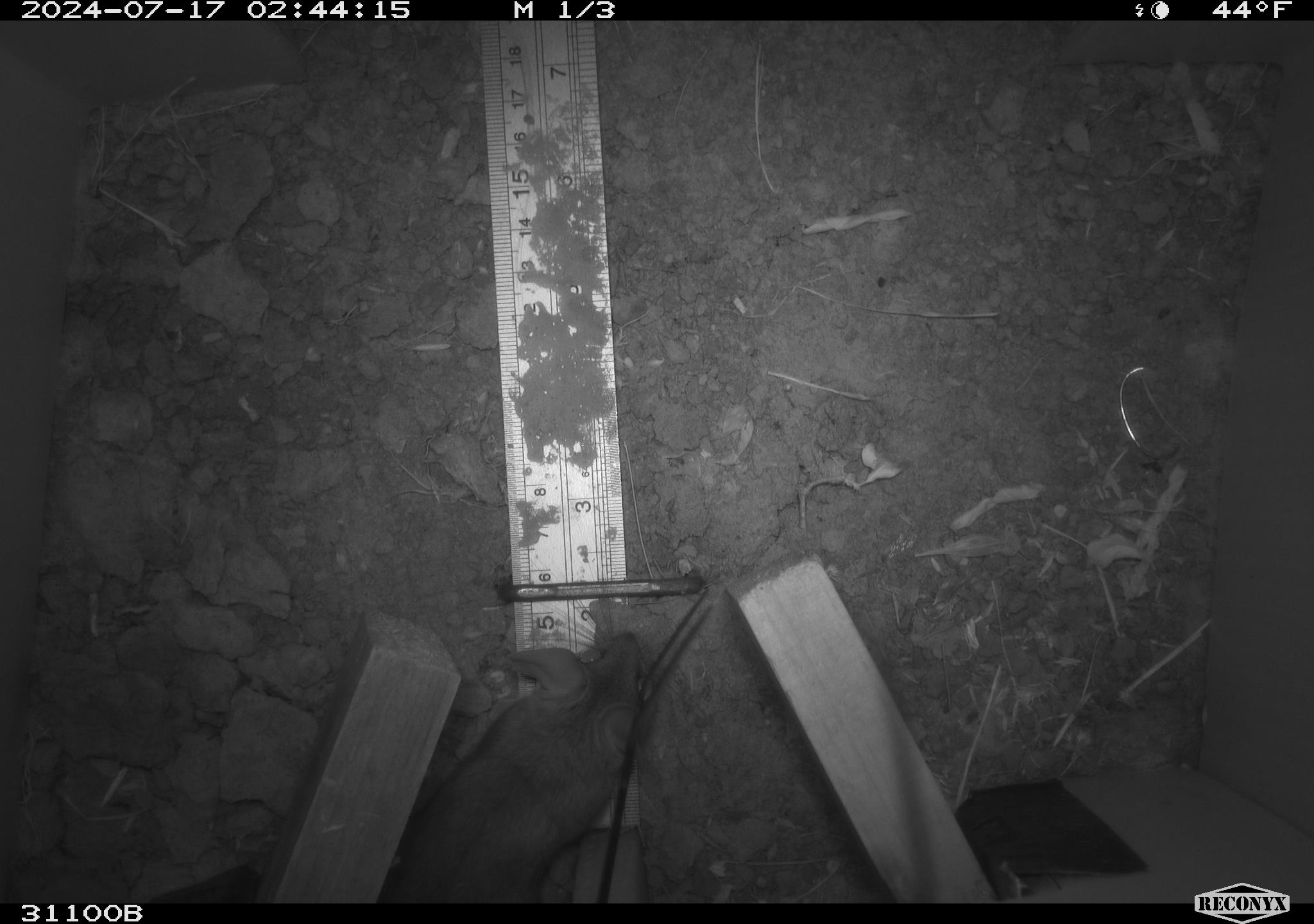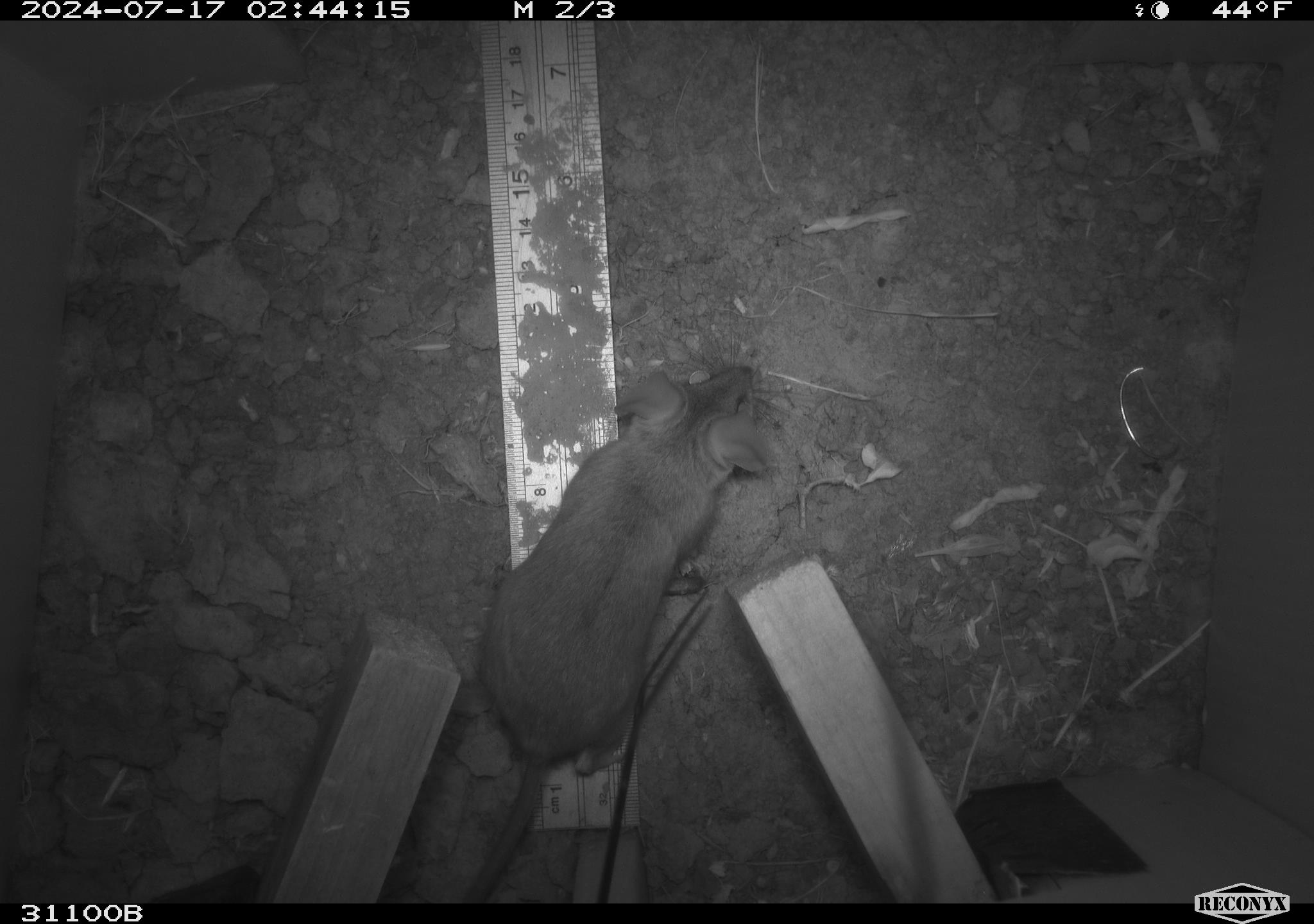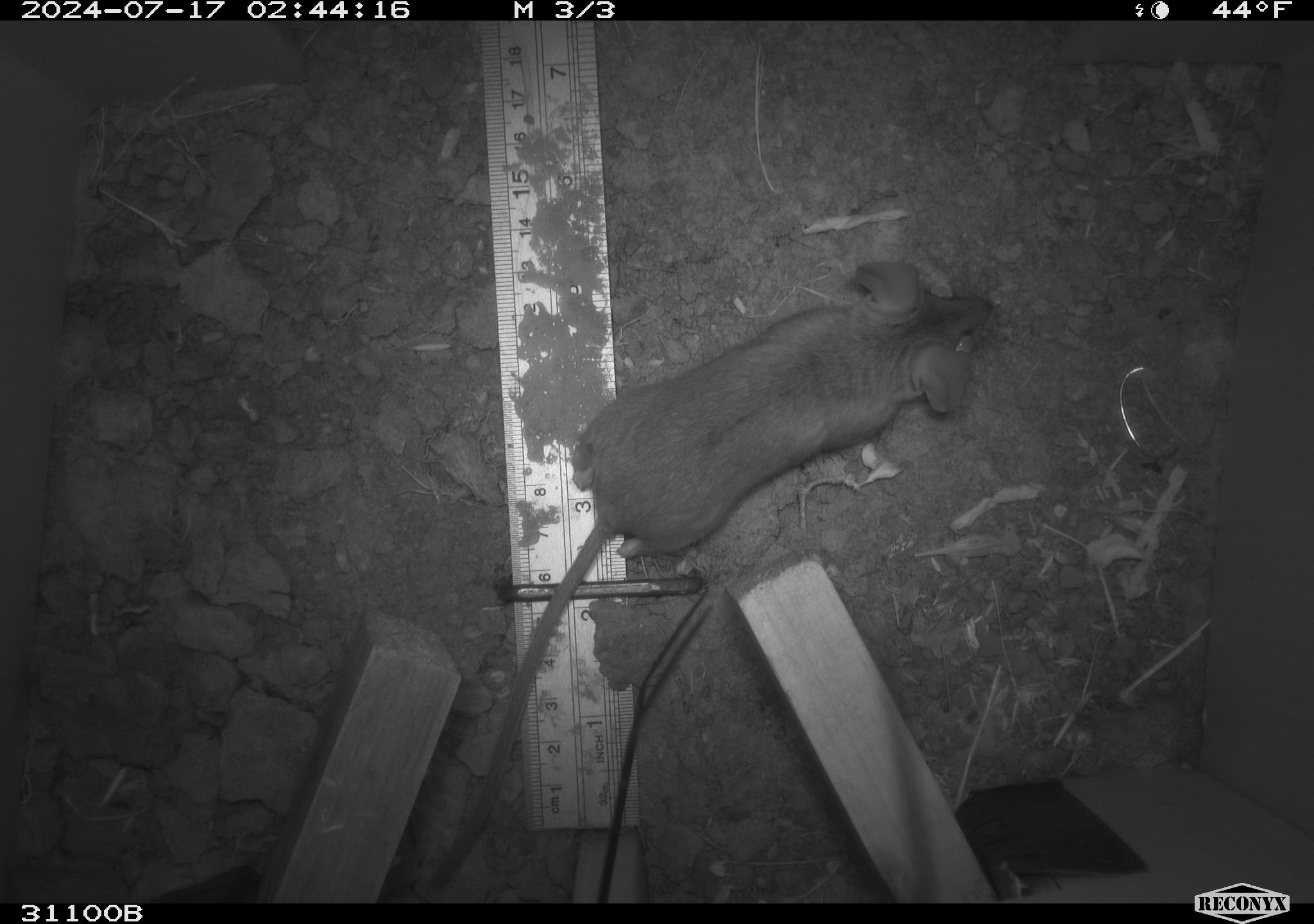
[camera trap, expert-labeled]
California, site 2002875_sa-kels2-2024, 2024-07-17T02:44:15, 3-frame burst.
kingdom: Animalia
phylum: Chordata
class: Mammalia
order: Rodentia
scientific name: Rodentia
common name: rodent